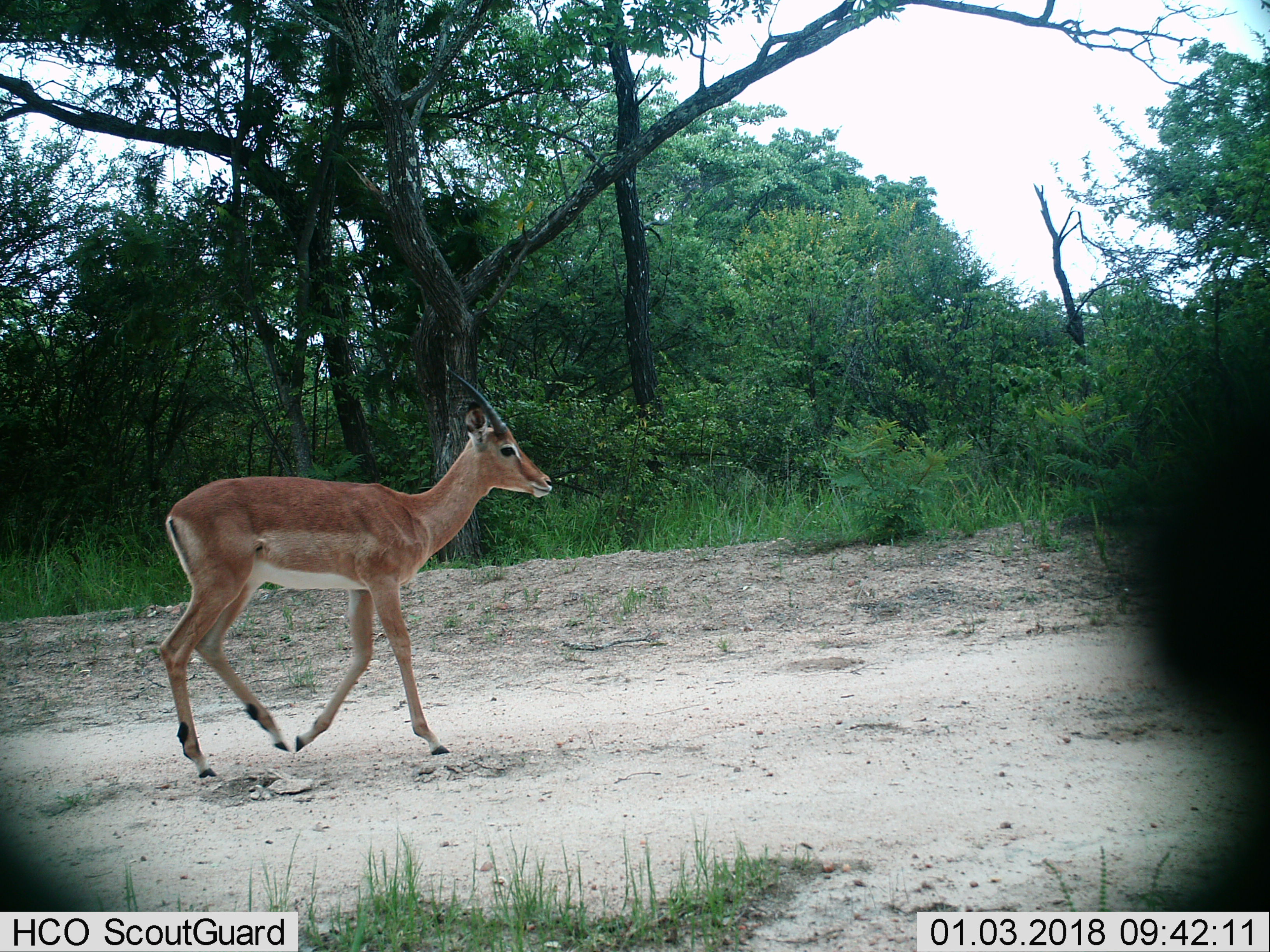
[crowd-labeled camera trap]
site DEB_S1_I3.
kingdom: Animalia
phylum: Chordata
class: Mammalia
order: Artiodactyla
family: Bovidae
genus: Aepyceros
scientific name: Aepyceros melampus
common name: impala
Impala (Aepyceros melampus), count 1. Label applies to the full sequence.